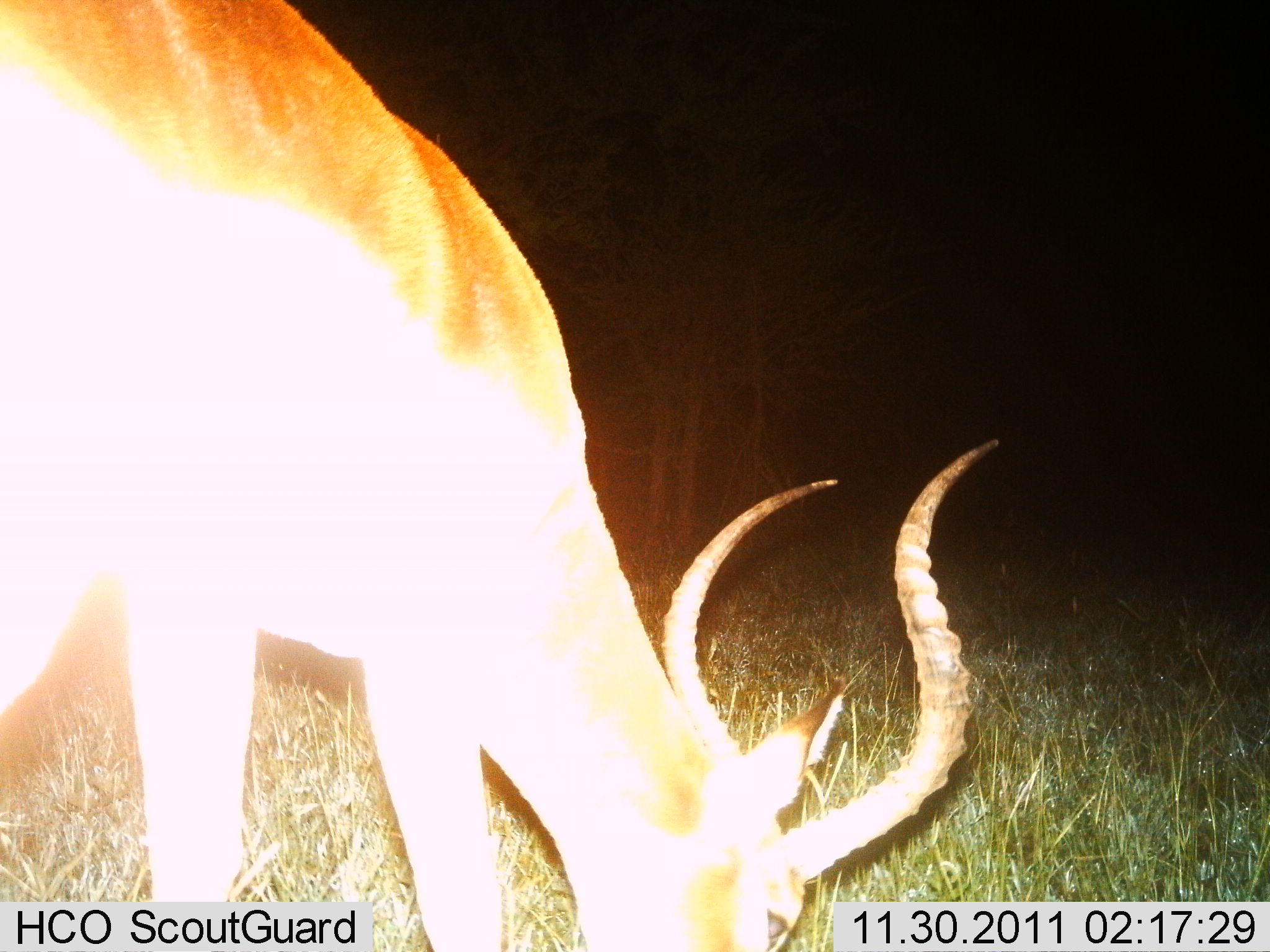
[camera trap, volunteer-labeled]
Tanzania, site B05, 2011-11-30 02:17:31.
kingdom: Animalia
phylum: Chordata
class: Mammalia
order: Artiodactyla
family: Bovidae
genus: Aepyceros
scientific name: Aepyceros melampus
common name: impala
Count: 1.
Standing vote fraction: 13%.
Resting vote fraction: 0%.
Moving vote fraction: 0%.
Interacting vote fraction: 0%.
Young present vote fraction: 0%.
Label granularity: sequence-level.